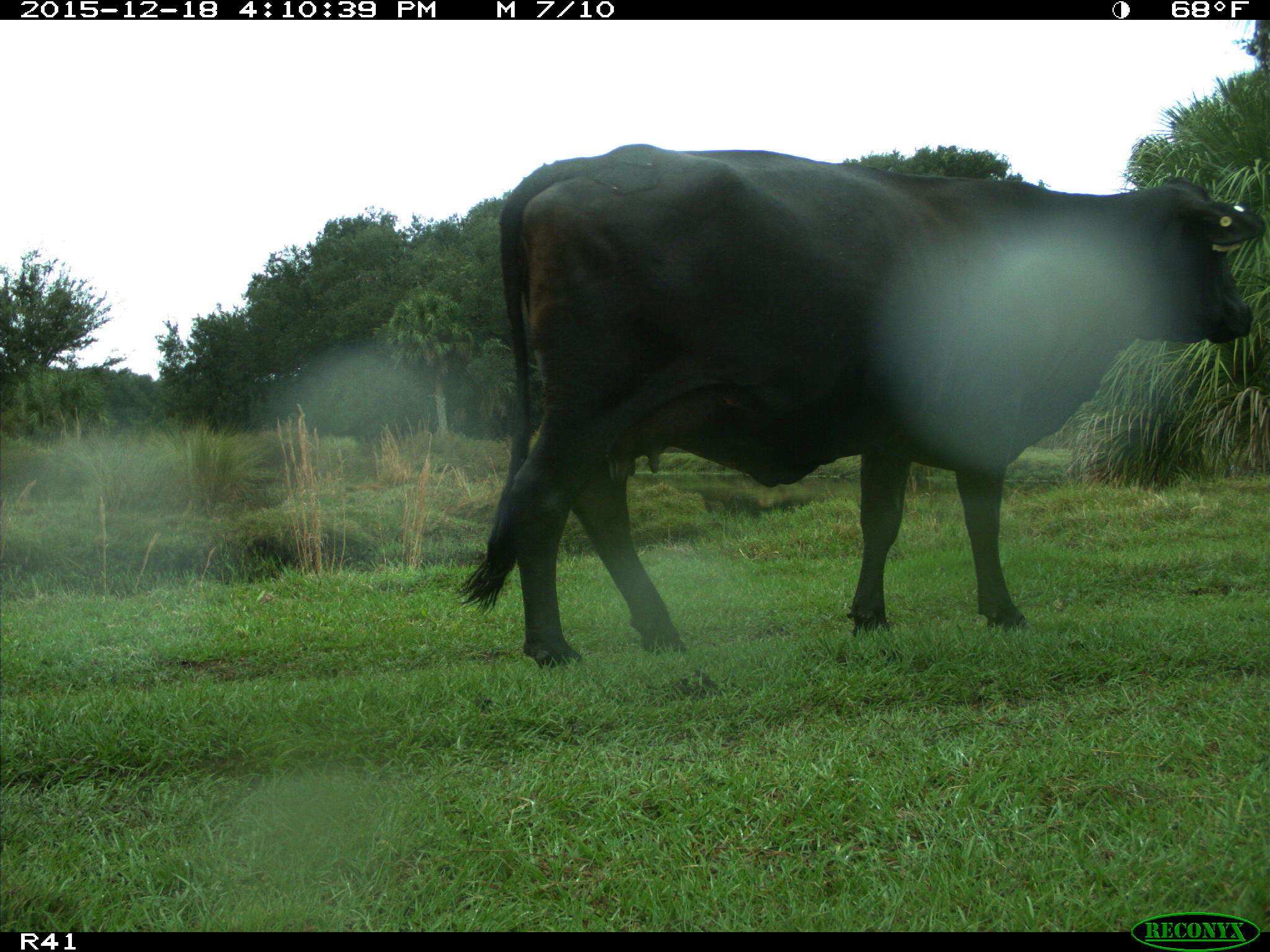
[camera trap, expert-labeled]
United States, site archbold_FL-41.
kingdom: Animalia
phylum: Chordata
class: Mammalia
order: Artiodactyla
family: Bovidae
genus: Bos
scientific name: Bos taurus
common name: domestic cow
Bos taurus (domestic cow).